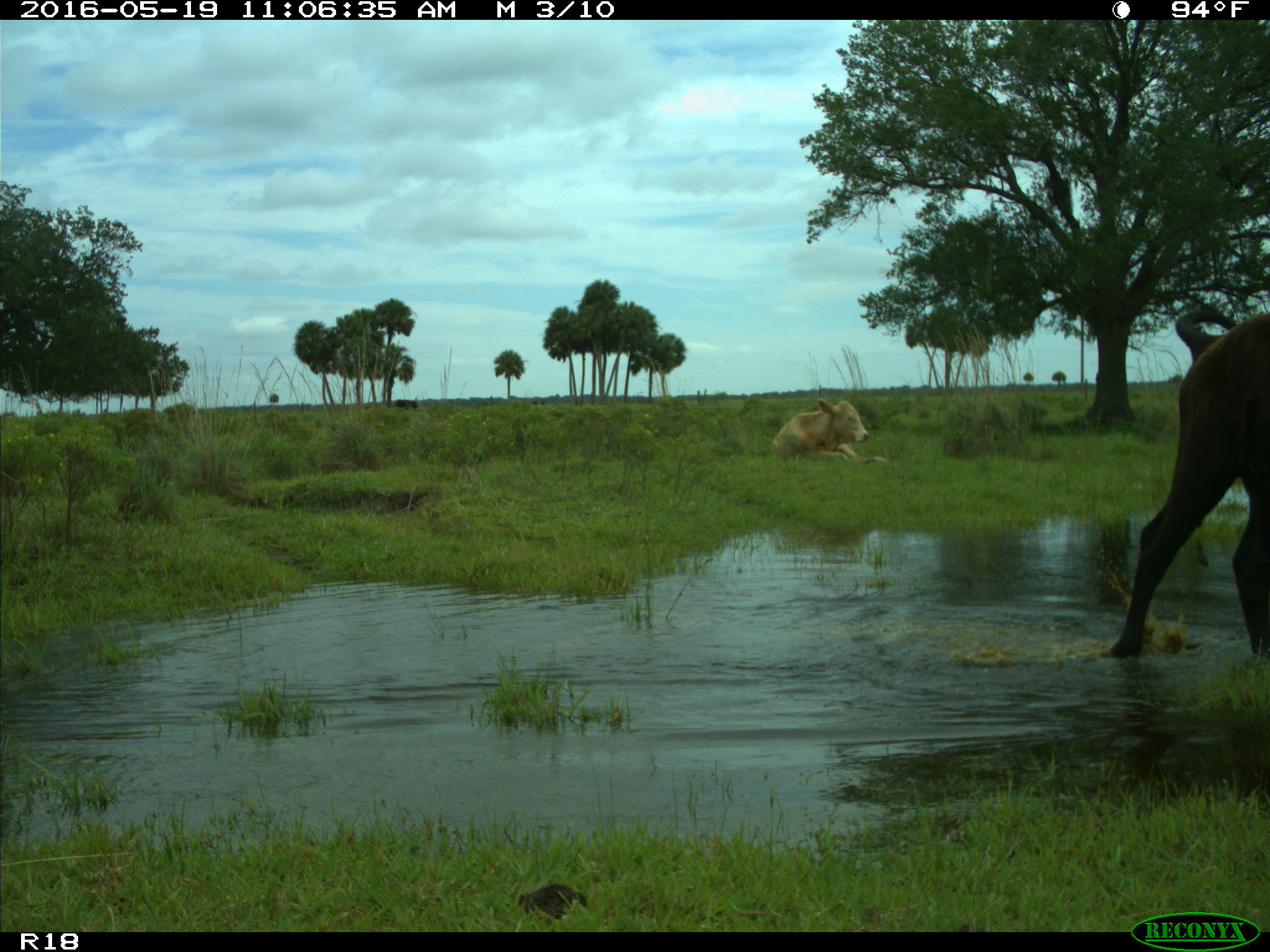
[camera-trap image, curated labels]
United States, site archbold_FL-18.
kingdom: Animalia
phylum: Chordata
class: Mammalia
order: Artiodactyla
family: Bovidae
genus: Bos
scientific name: Bos taurus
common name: domestic cow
Bos taurus (domestic cow).